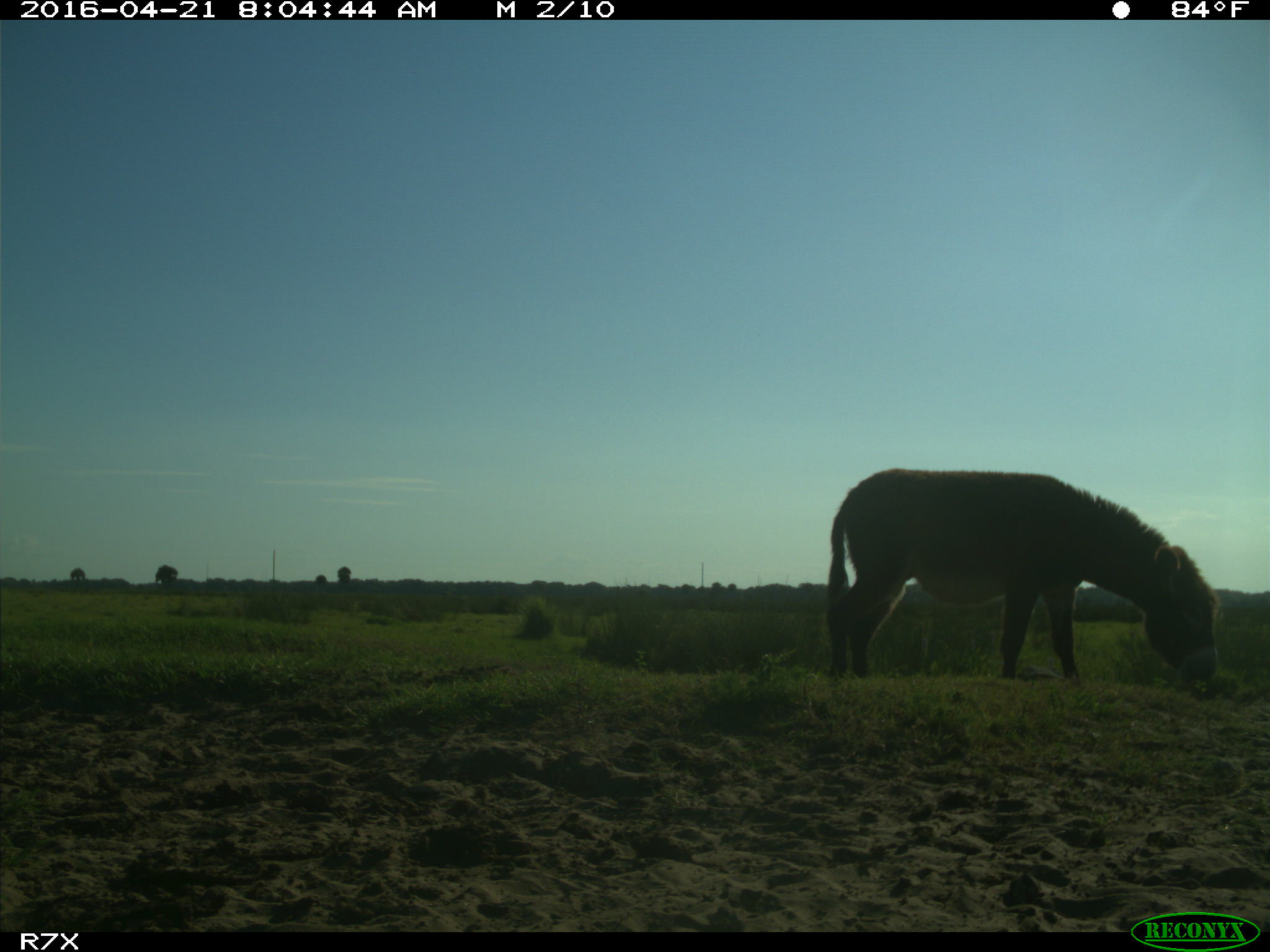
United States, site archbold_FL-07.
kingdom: Animalia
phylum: Chordata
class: Mammalia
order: Artiodactyla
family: Bovidae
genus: Bos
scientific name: Bos taurus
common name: domestic cow